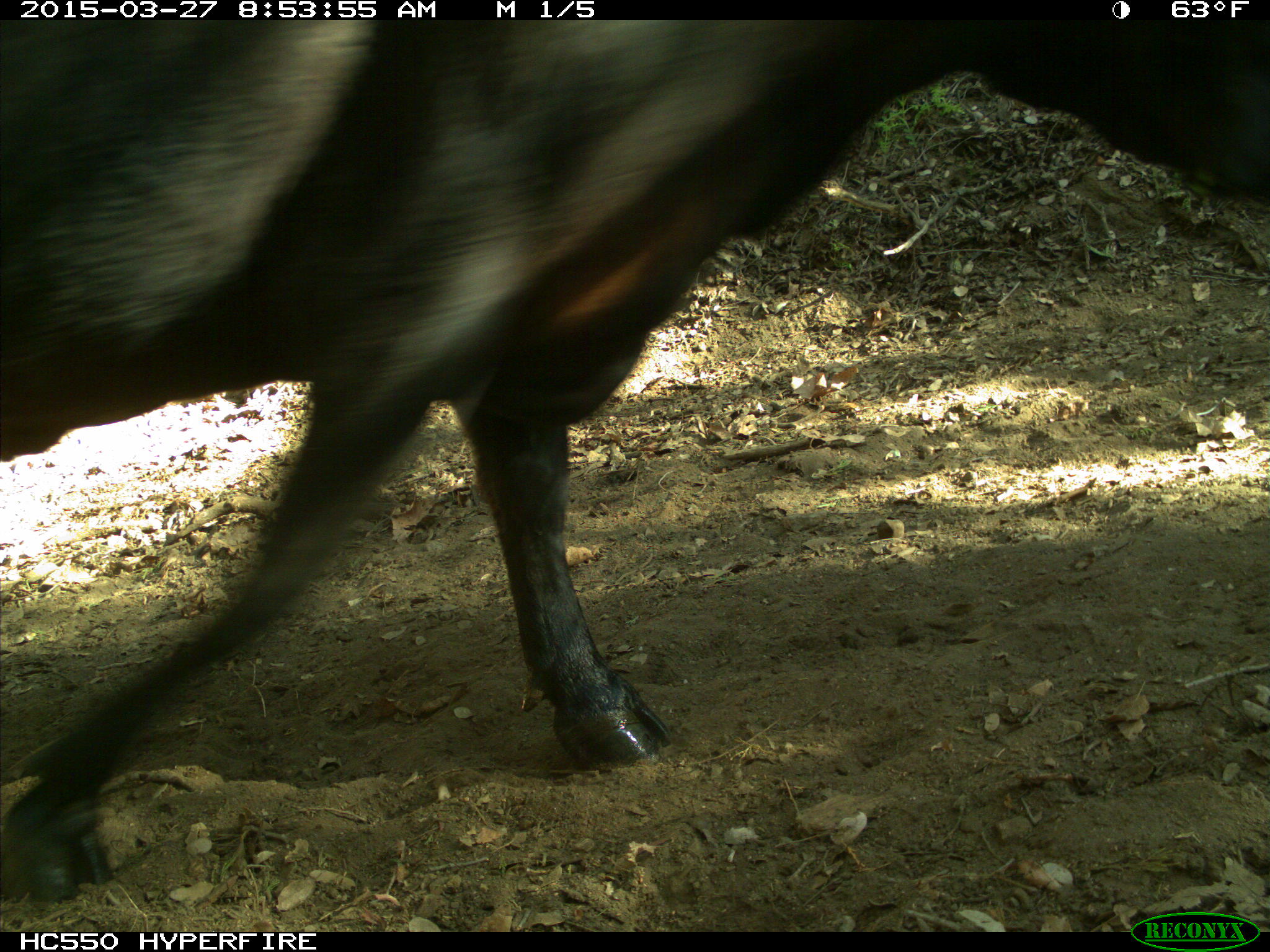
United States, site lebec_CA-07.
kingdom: Animalia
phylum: Chordata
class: Mammalia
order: Artiodactyla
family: Bovidae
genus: Bos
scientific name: Bos taurus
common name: domestic cow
Bos taurus (domestic cow).